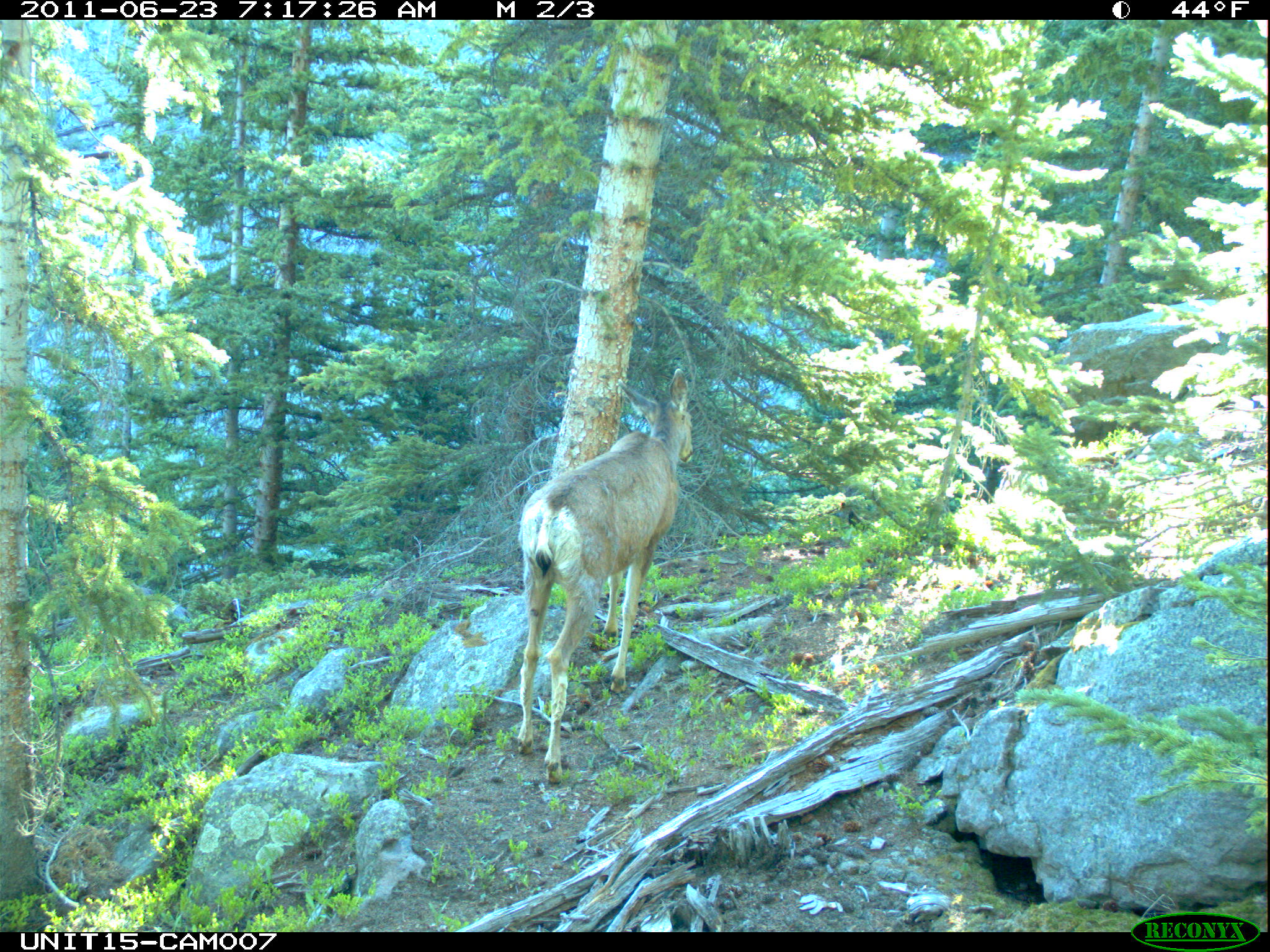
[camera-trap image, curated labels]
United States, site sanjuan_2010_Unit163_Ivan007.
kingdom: Animalia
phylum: Chordata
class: Mammalia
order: Artiodactyla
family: Cervidae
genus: Odocoileus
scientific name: Odocoileus hemionus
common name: mule deer